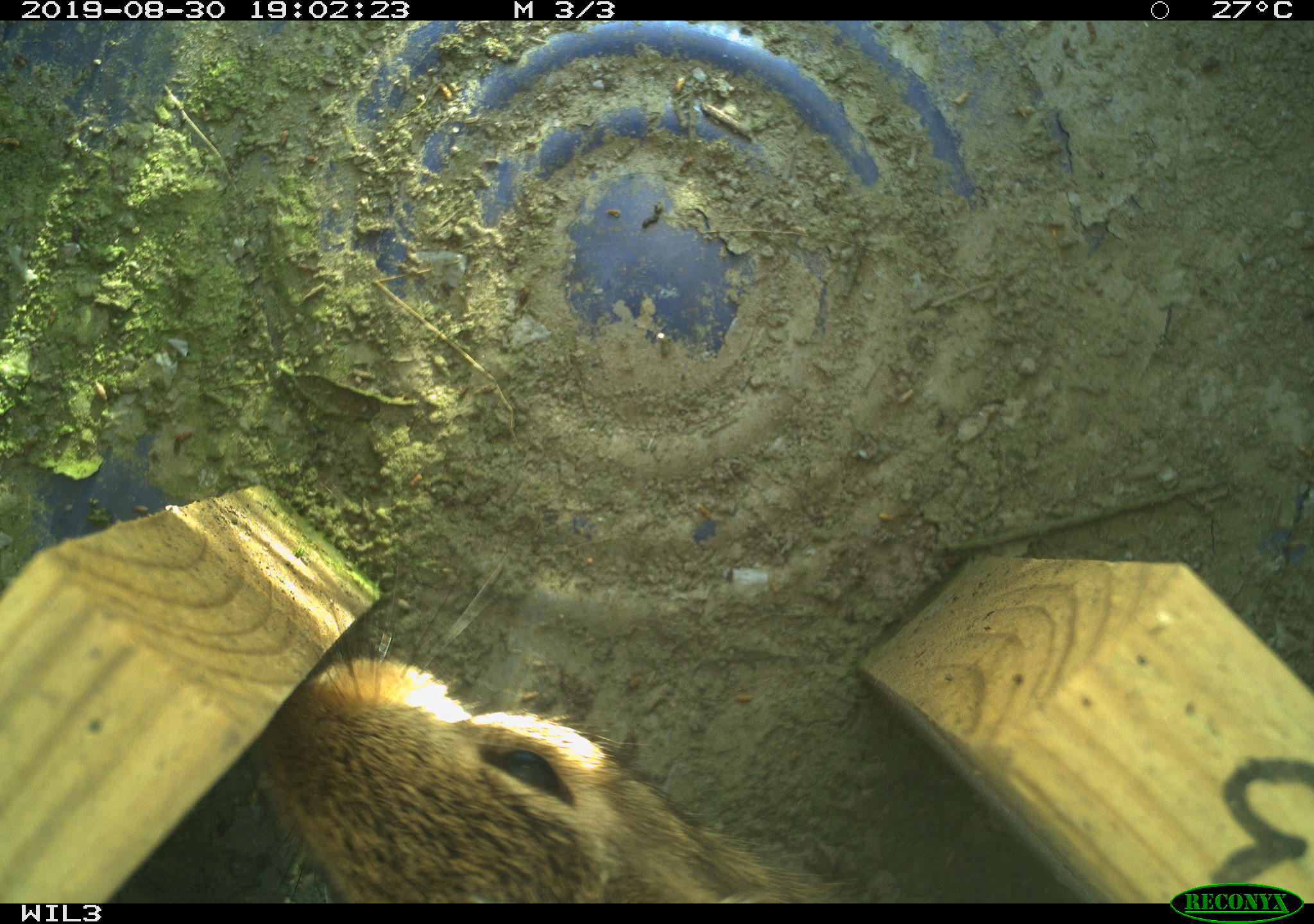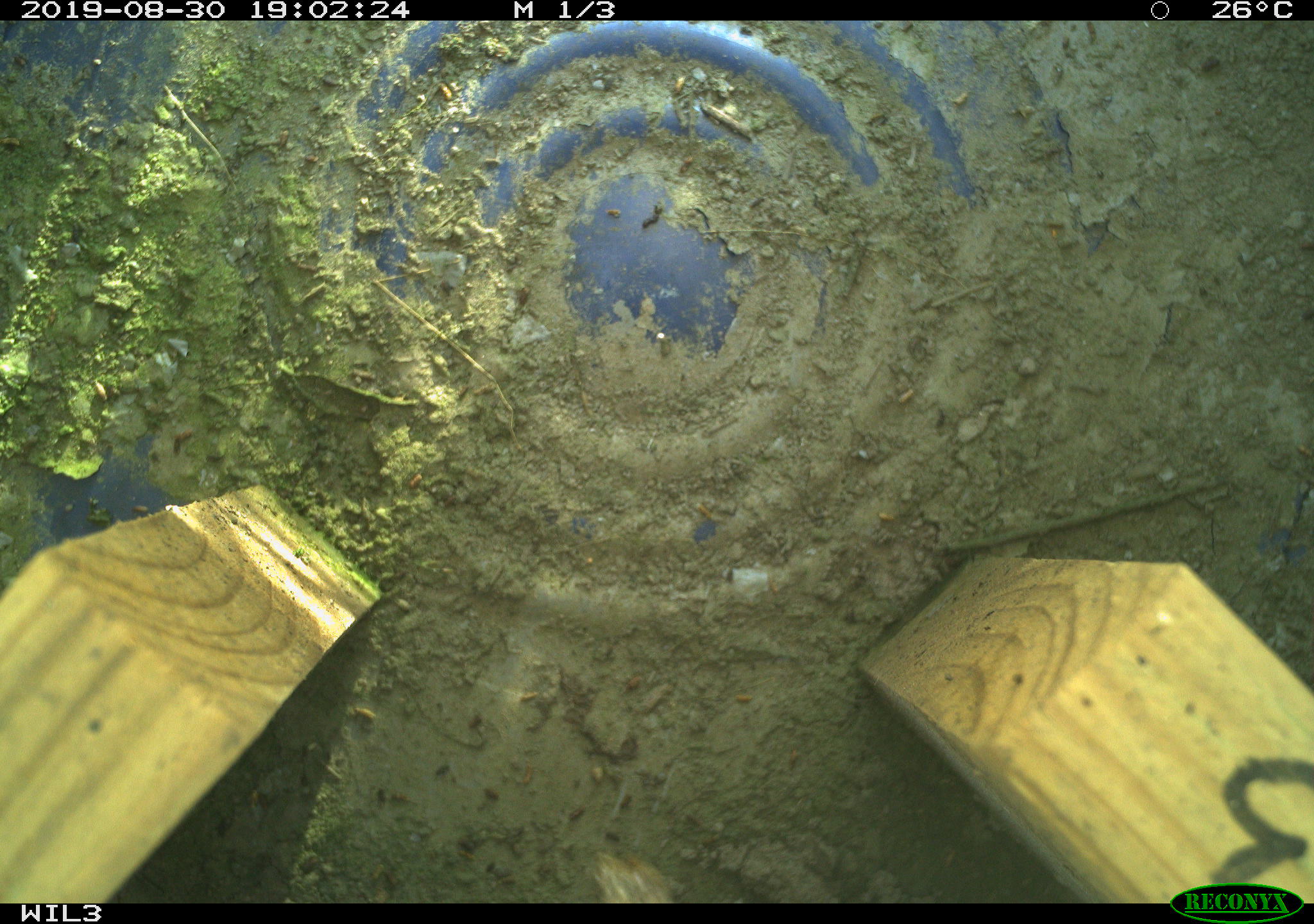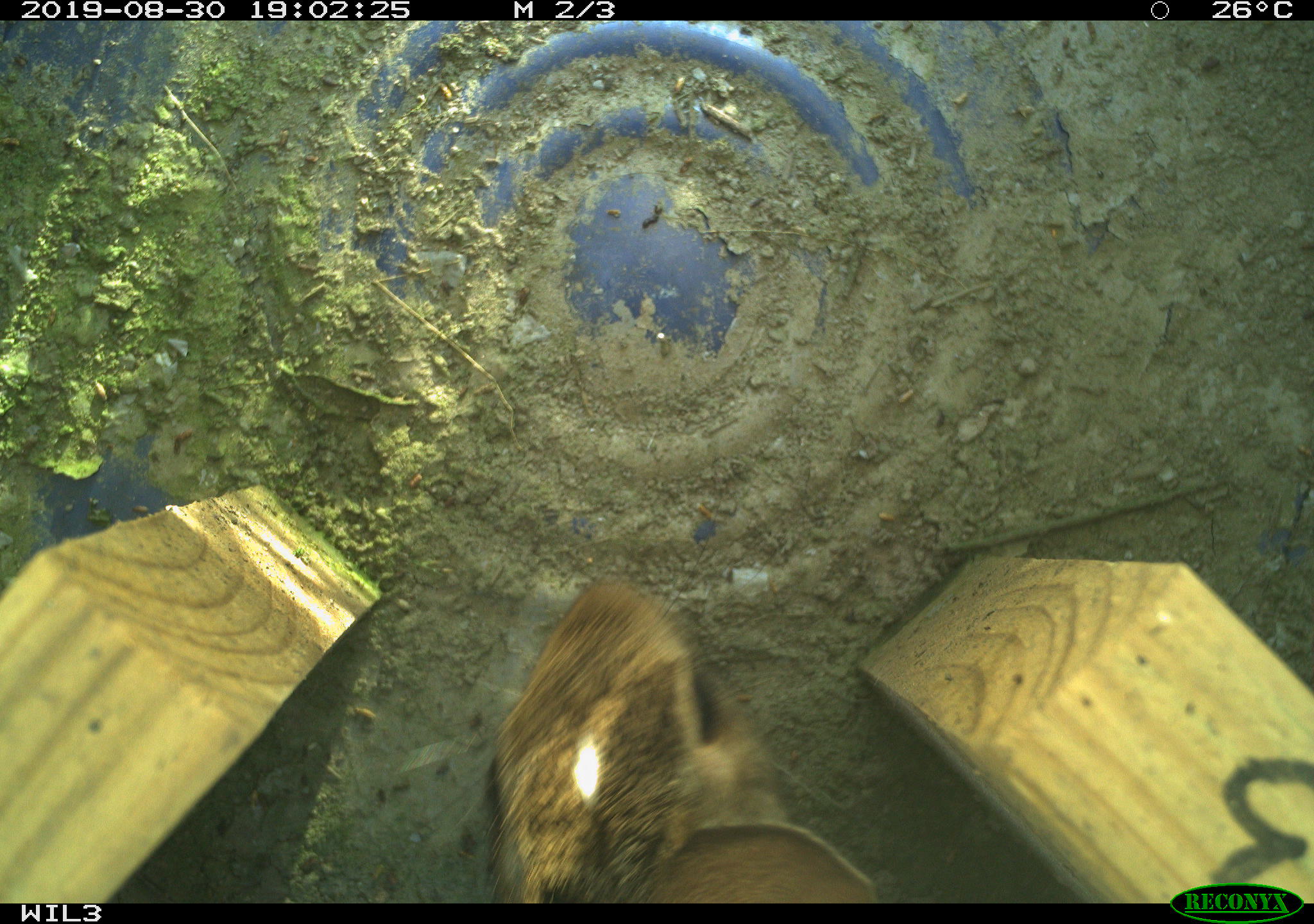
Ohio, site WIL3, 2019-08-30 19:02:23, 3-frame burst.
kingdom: Animalia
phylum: Chordata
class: Mammalia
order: Lagomorpha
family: Leporidae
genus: Sylvilagus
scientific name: Sylvilagus floridanus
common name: eastern cottontail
Eastern cottontail (Sylvilagus floridanus).